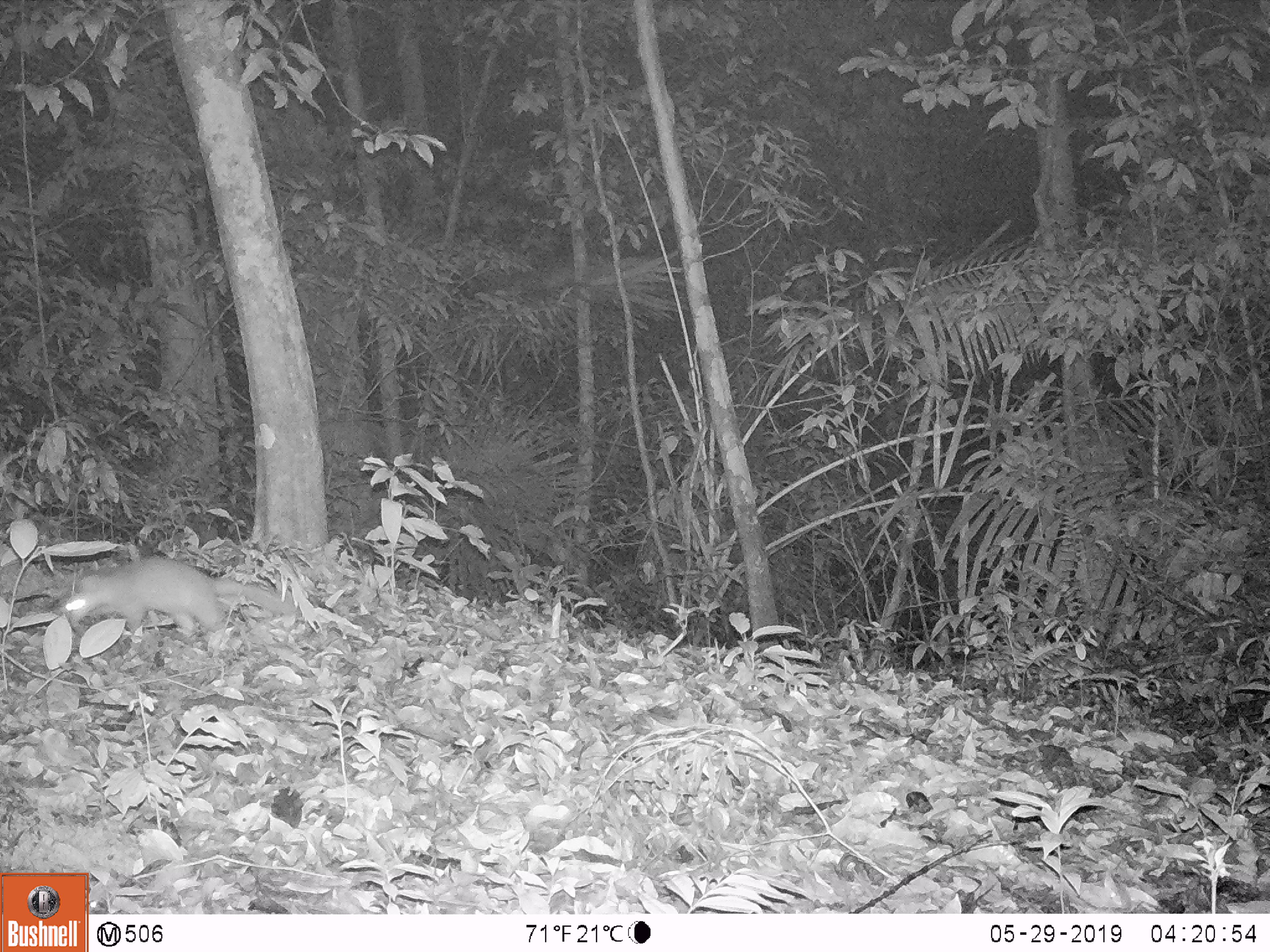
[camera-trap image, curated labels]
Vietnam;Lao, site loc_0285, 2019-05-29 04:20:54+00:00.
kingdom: Animalia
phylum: Chordata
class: Mammalia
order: Carnivora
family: Mustelidae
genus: Melogale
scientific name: Melogale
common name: ferret badger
Ferret badger (Melogale). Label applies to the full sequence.